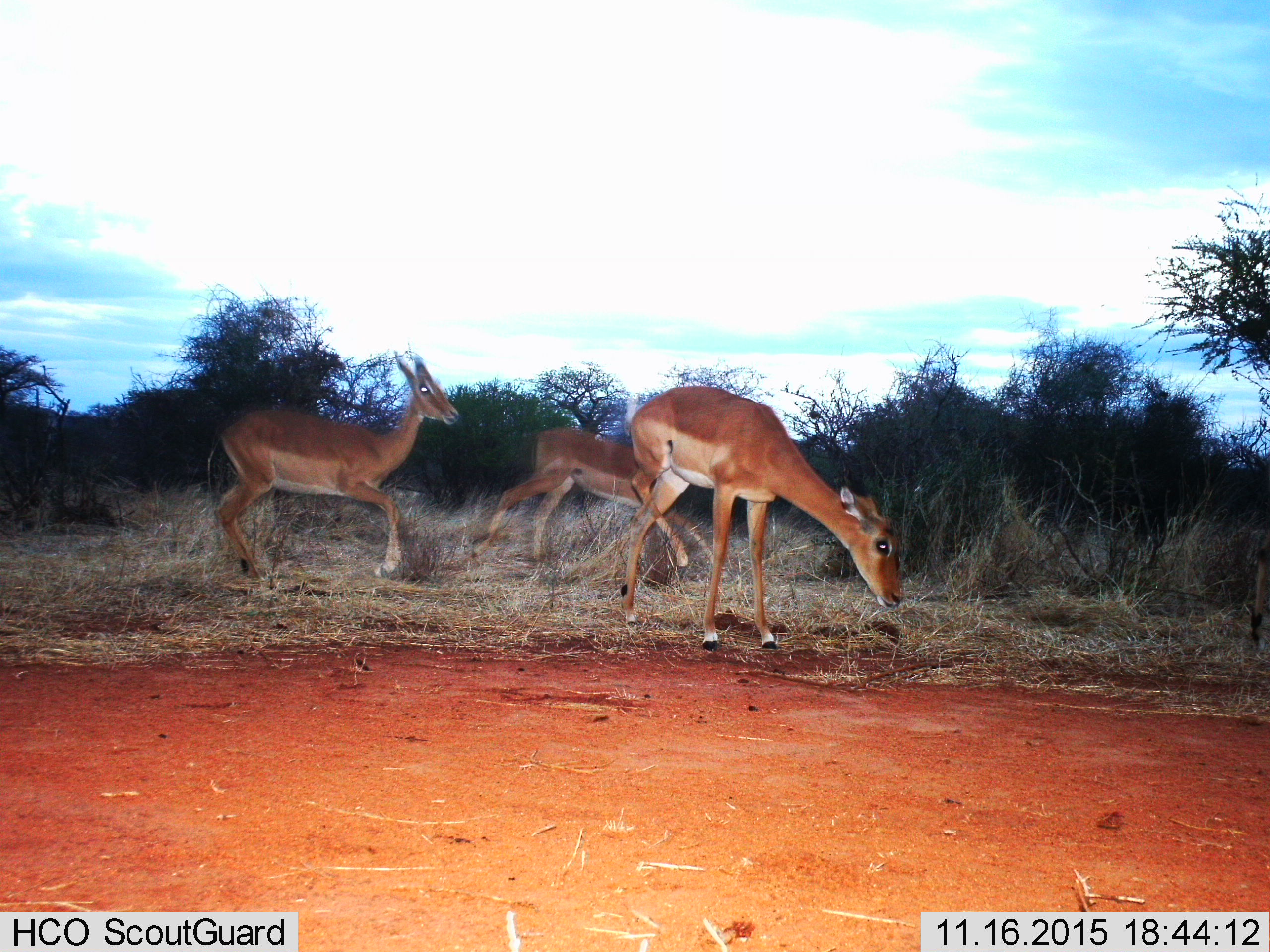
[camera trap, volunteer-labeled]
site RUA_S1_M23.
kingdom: Animalia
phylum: Chordata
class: Mammalia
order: Artiodactyla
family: Bovidae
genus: Aepyceros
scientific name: Aepyceros melampus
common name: impala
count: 3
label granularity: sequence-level